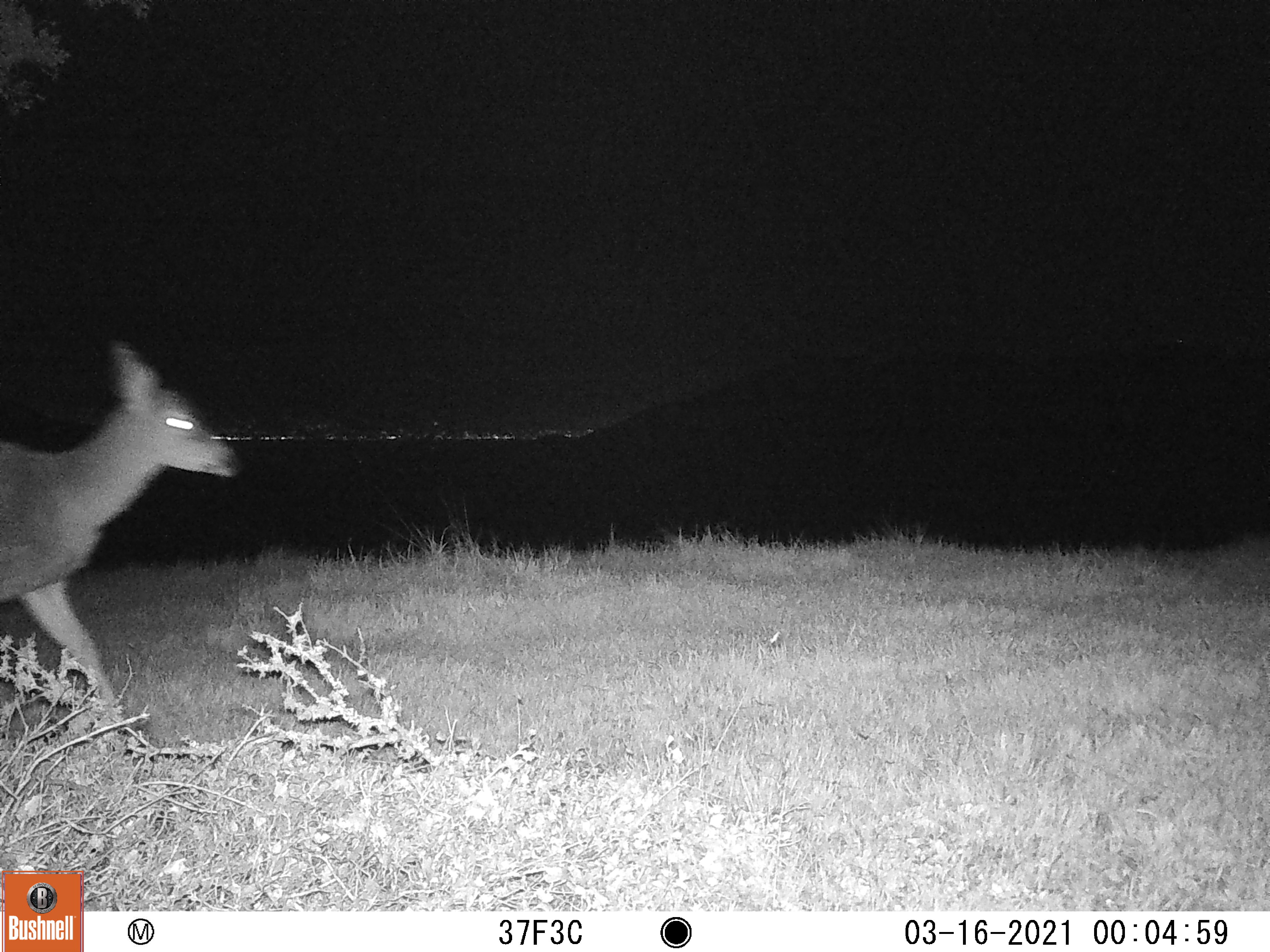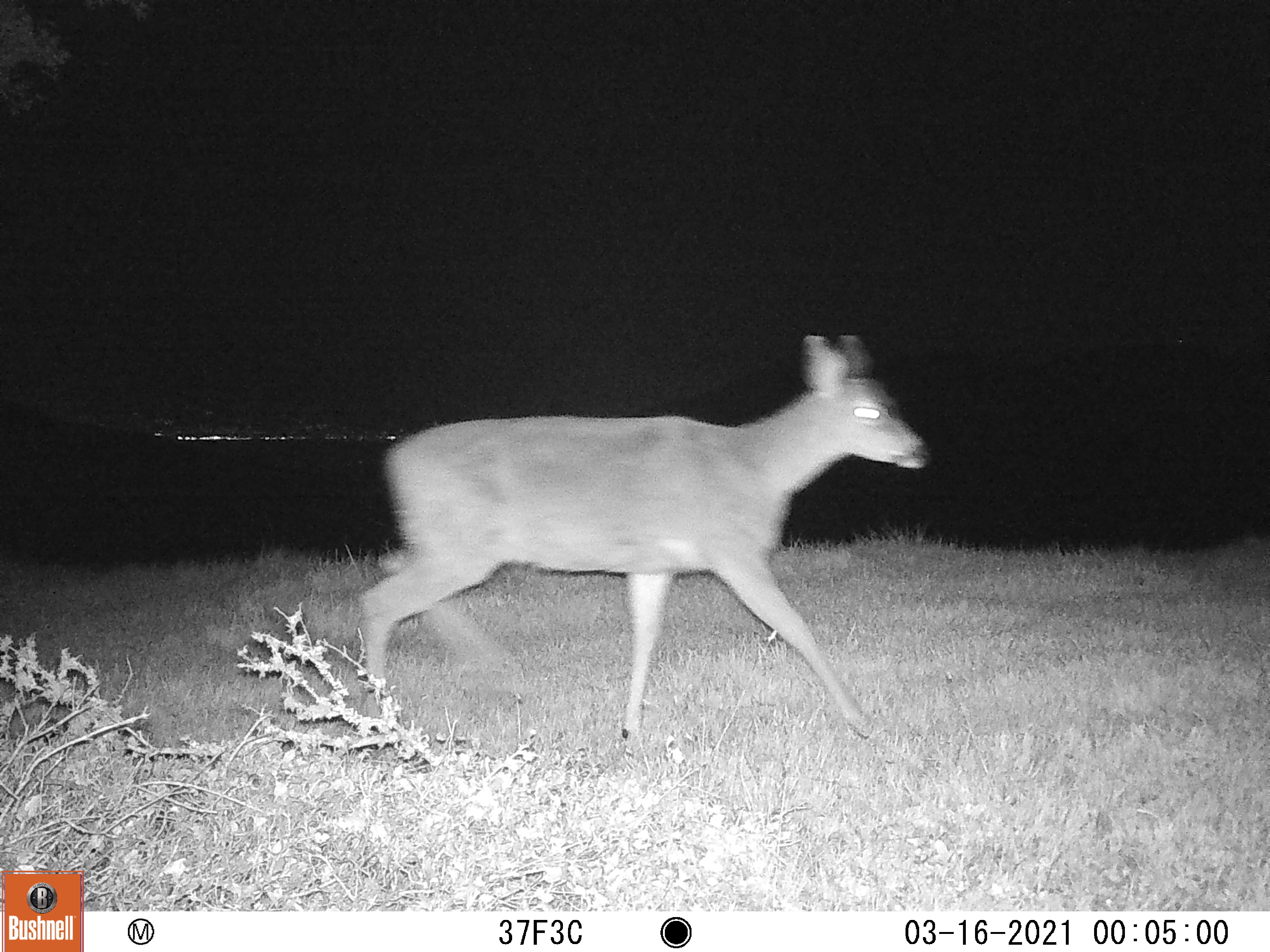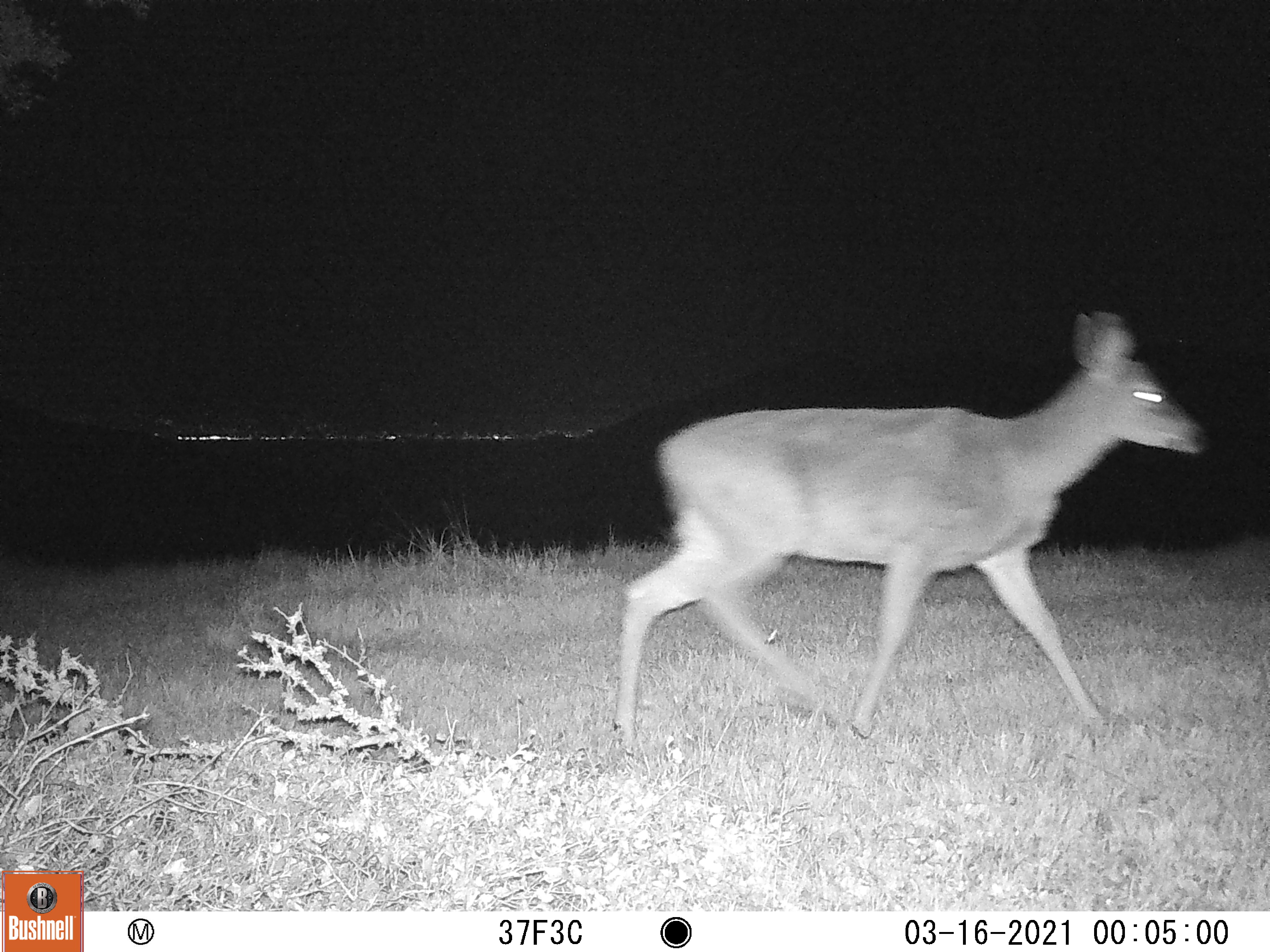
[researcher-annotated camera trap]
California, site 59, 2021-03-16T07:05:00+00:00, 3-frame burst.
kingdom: Animalia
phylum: Chordata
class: Mammalia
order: Artiodactyla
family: Cervidae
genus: Odocoileus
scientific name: Odocoileus hemionus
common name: mule deer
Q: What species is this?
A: Mule deer (Odocoileus hemionus).